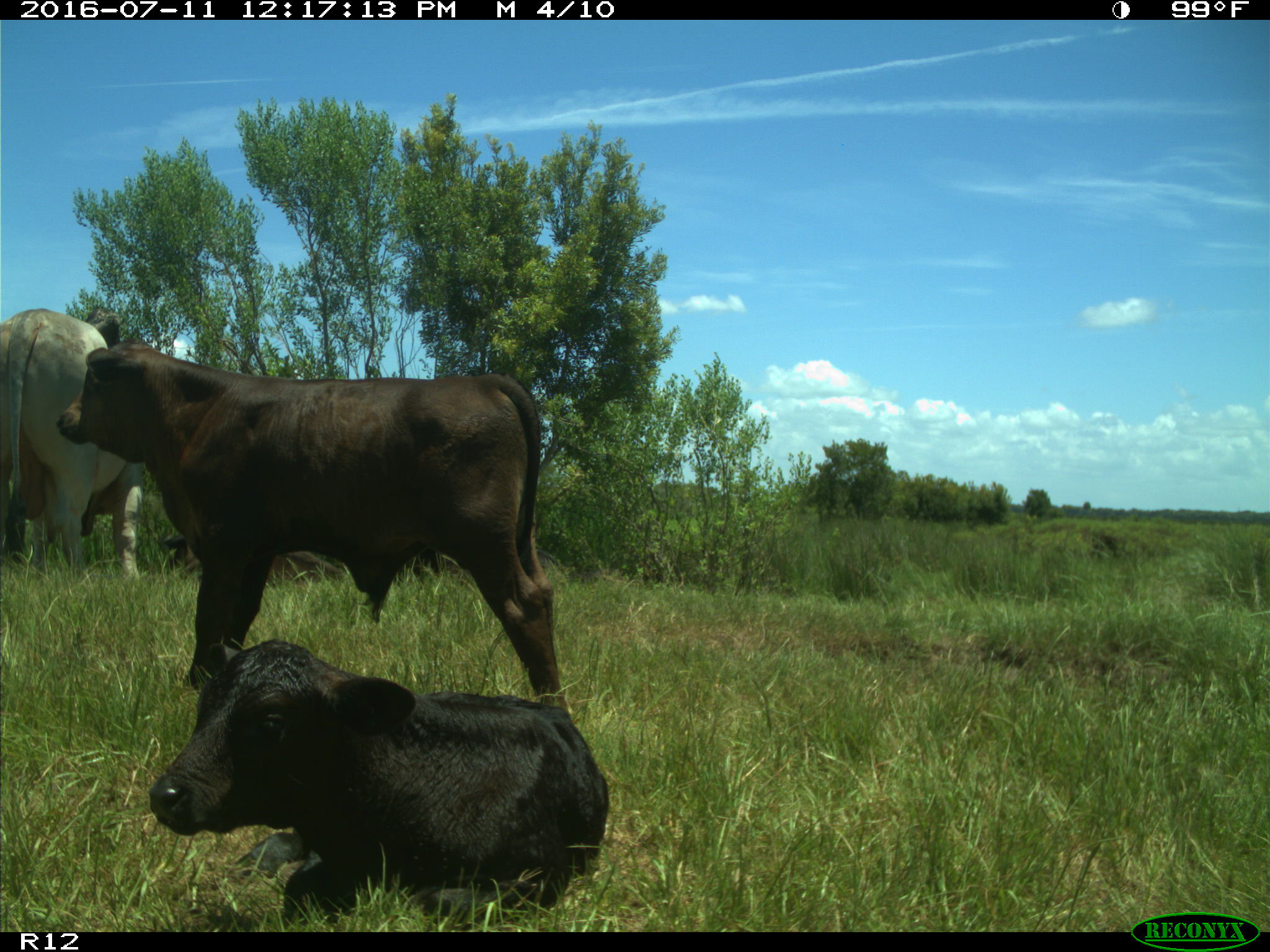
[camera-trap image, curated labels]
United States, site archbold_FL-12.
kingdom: Animalia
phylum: Chordata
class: Mammalia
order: Artiodactyla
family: Bovidae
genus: Bos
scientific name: Bos taurus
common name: domestic cow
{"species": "Bos taurus (domestic cow)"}